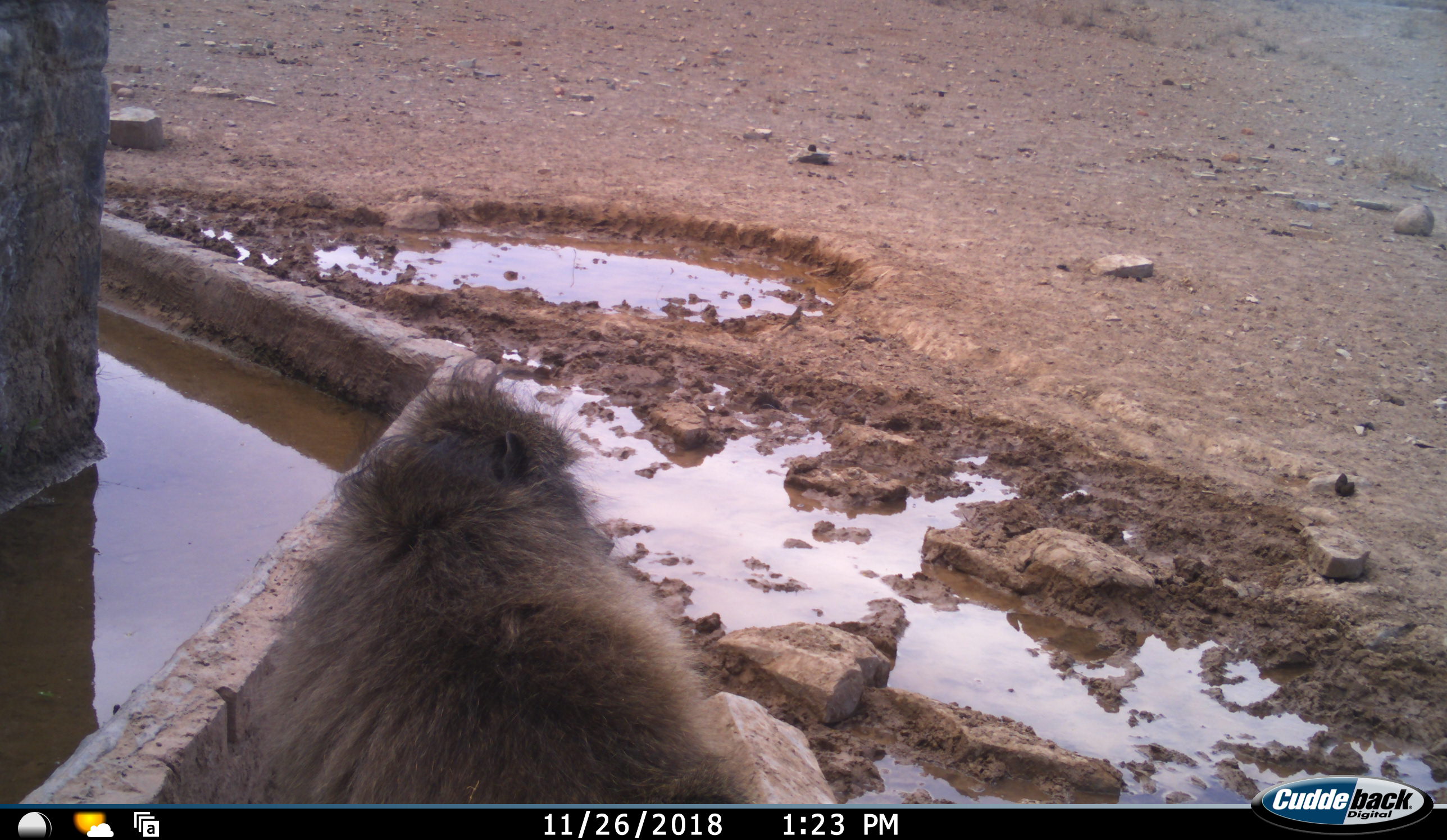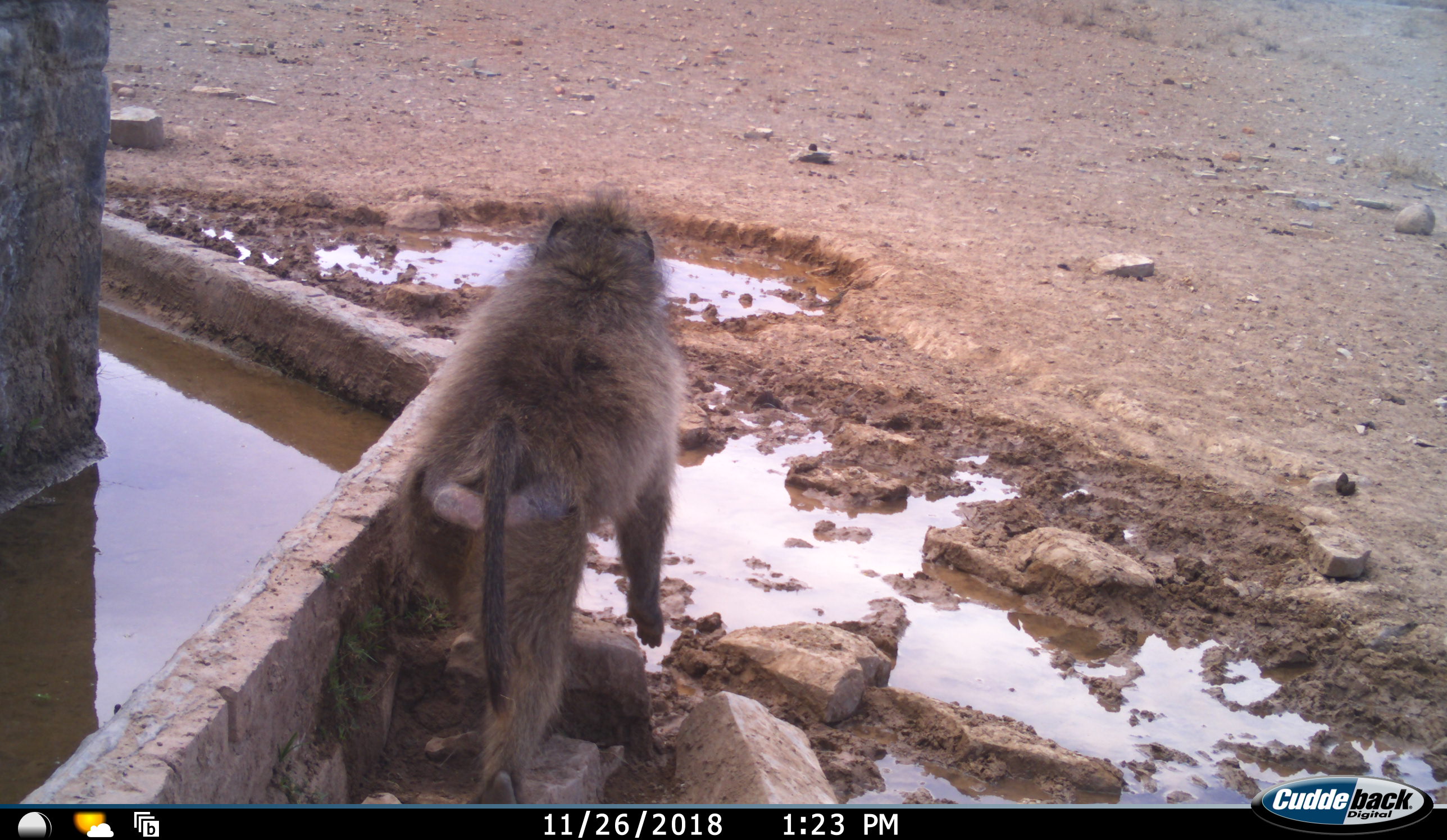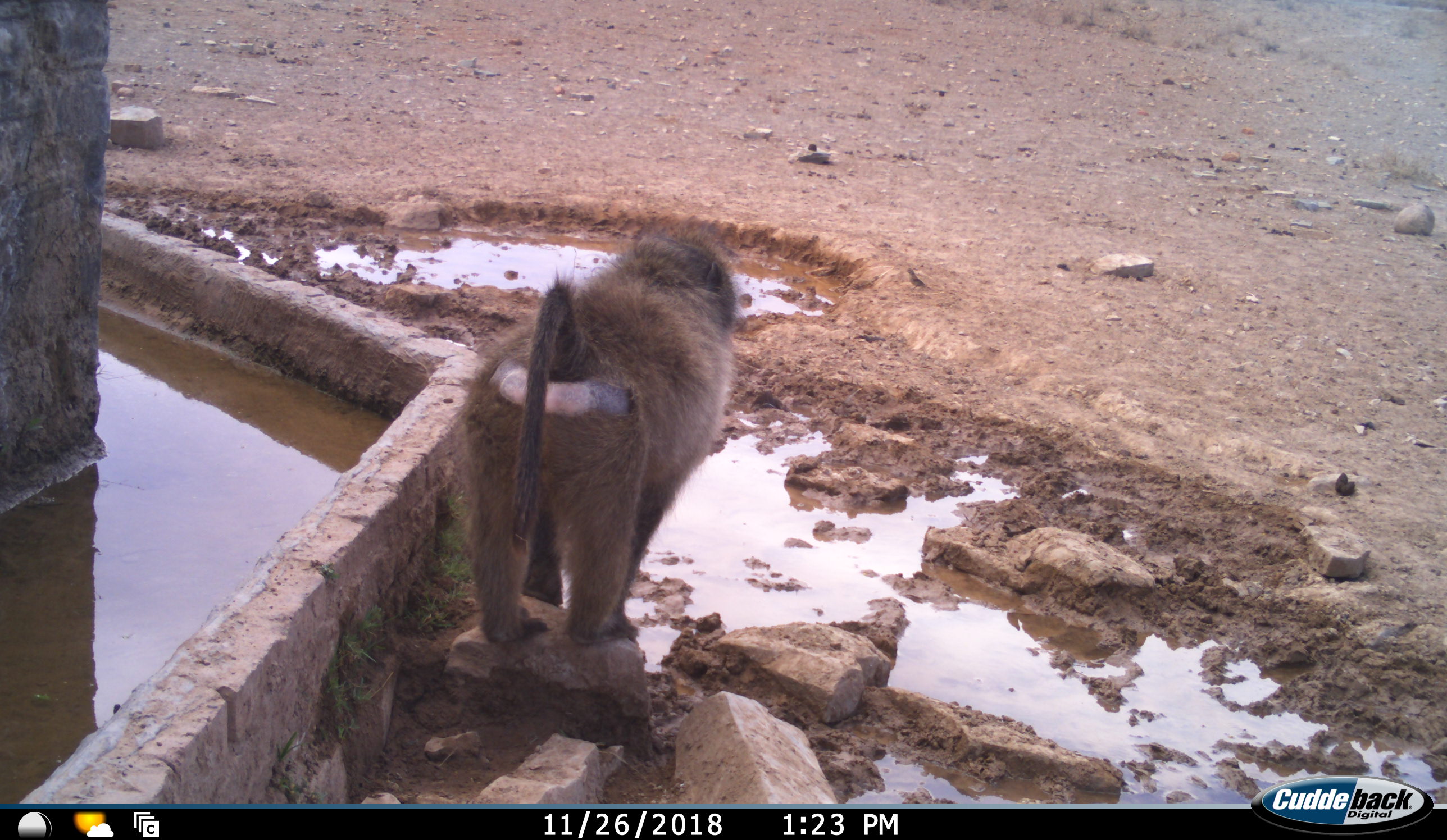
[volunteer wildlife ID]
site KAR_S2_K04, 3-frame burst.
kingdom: Animalia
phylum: Chordata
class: Mammalia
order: Primates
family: Cercopithecidae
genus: Papio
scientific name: Papio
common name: baboon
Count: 1.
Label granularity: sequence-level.